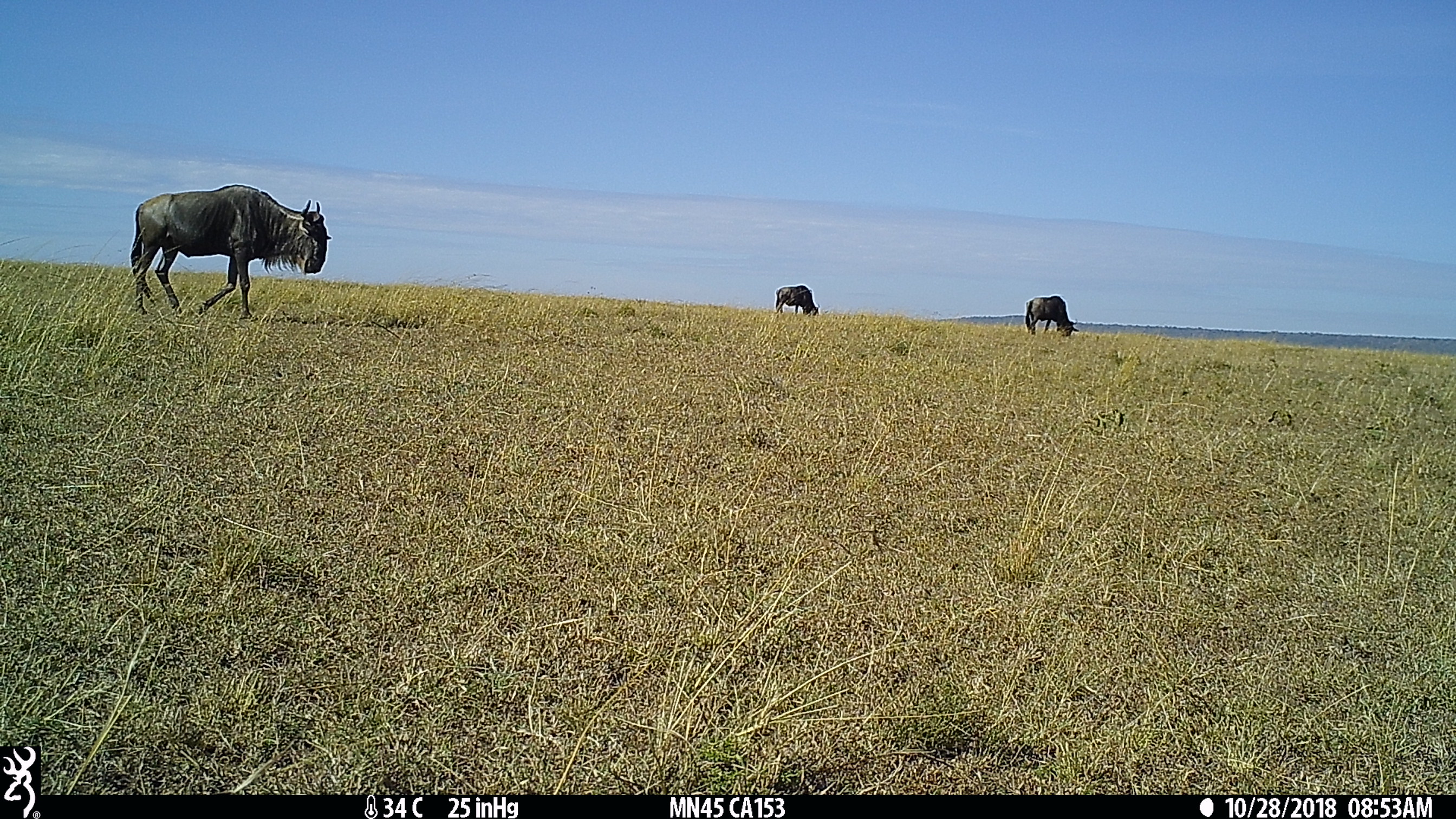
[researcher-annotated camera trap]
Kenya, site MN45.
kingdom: Animalia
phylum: Chordata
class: Mammalia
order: Artiodactyla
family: Bovidae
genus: Connochaetes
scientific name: Connochaetes taurinus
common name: blue wildebeest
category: wildebeest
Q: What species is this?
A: Wildebeest (blue wildebeest) (Connochaetes taurinus).